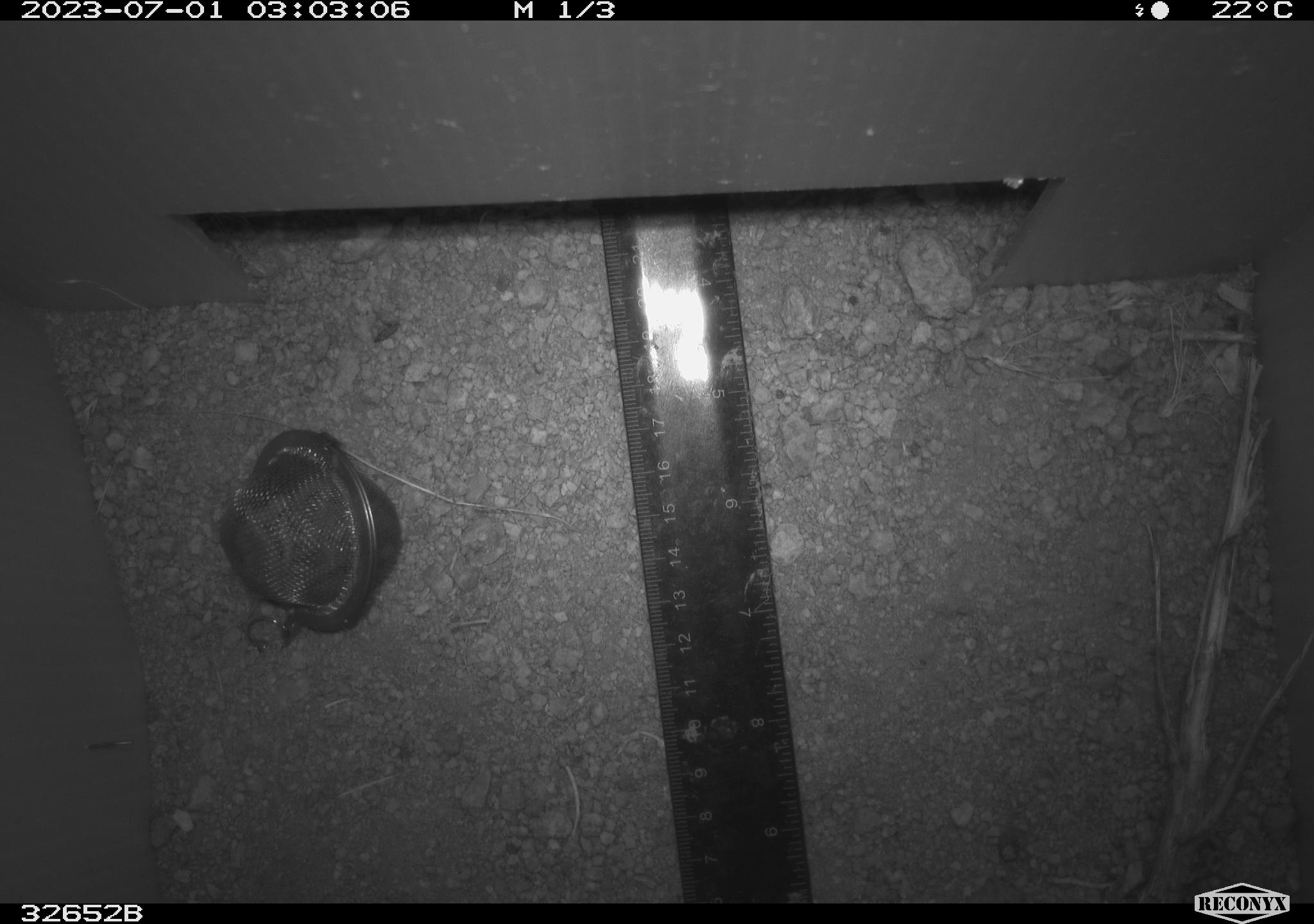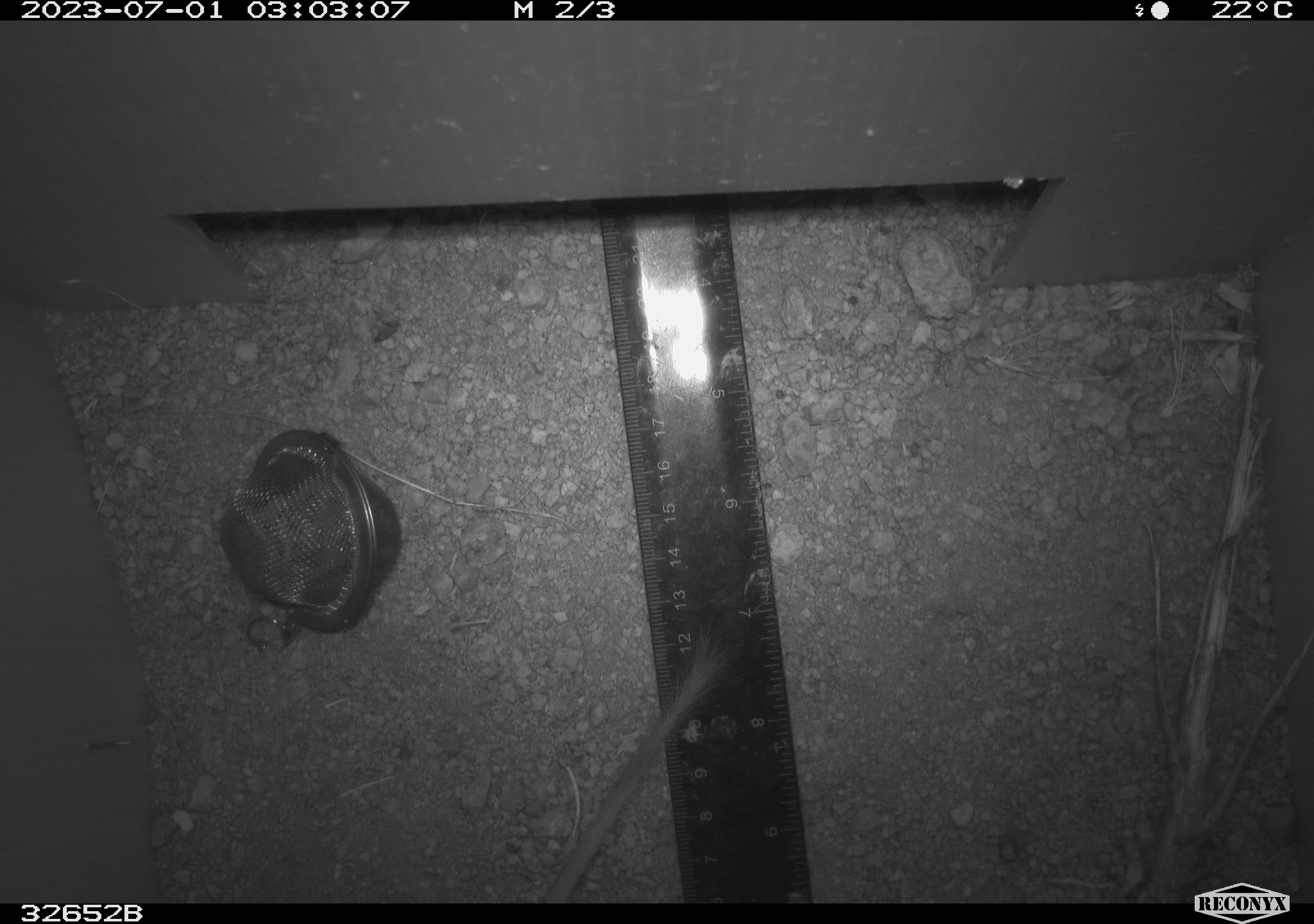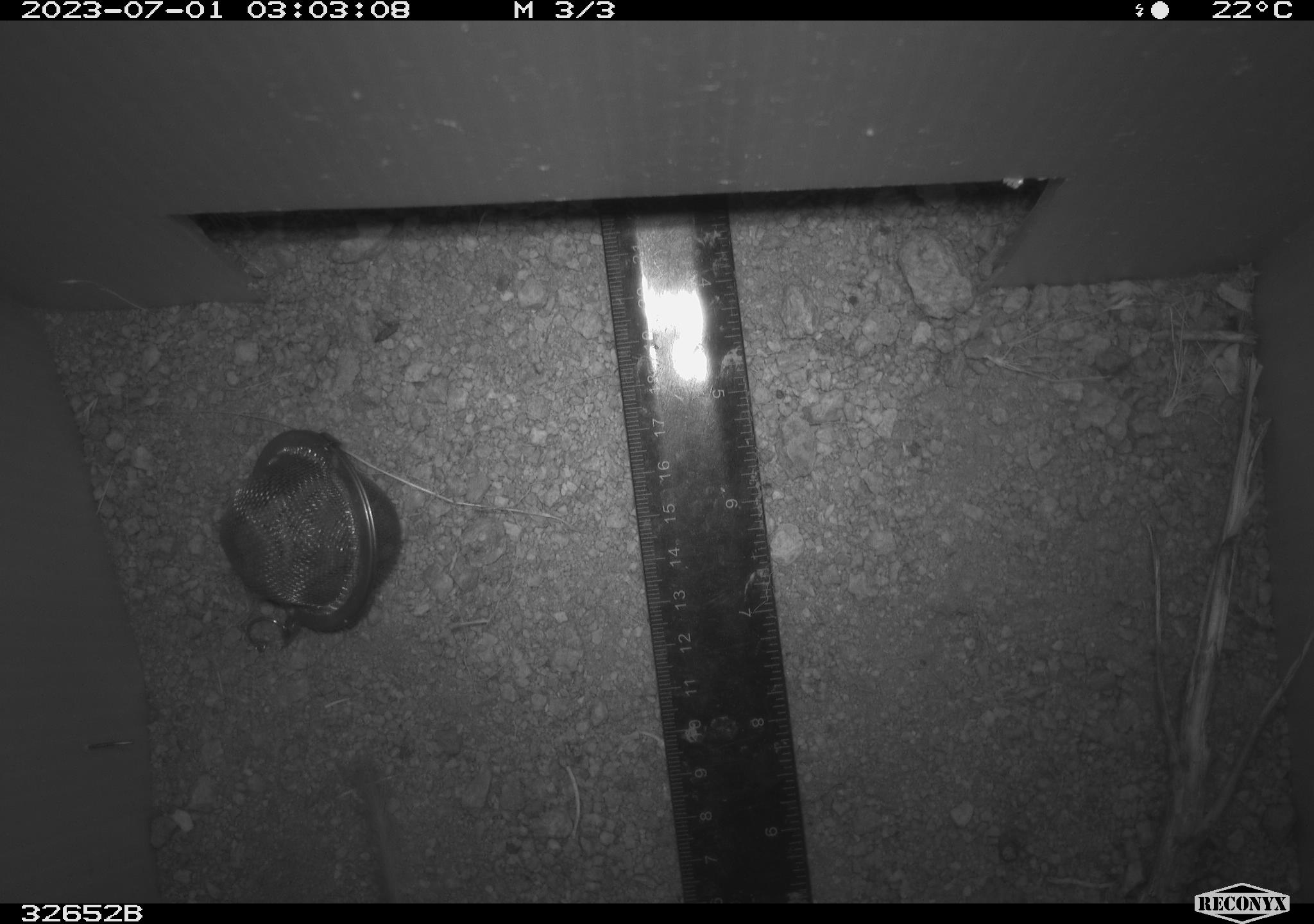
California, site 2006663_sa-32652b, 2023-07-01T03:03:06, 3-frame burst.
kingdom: Animalia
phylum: Chordata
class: Mammalia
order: Rodentia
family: Heteromyidae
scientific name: Heteromyidae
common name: kangaroo rats and pocket mice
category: heteromyidae family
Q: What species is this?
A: Heteromyidae family (kangaroo rats and pocket mice) (Heteromyidae).